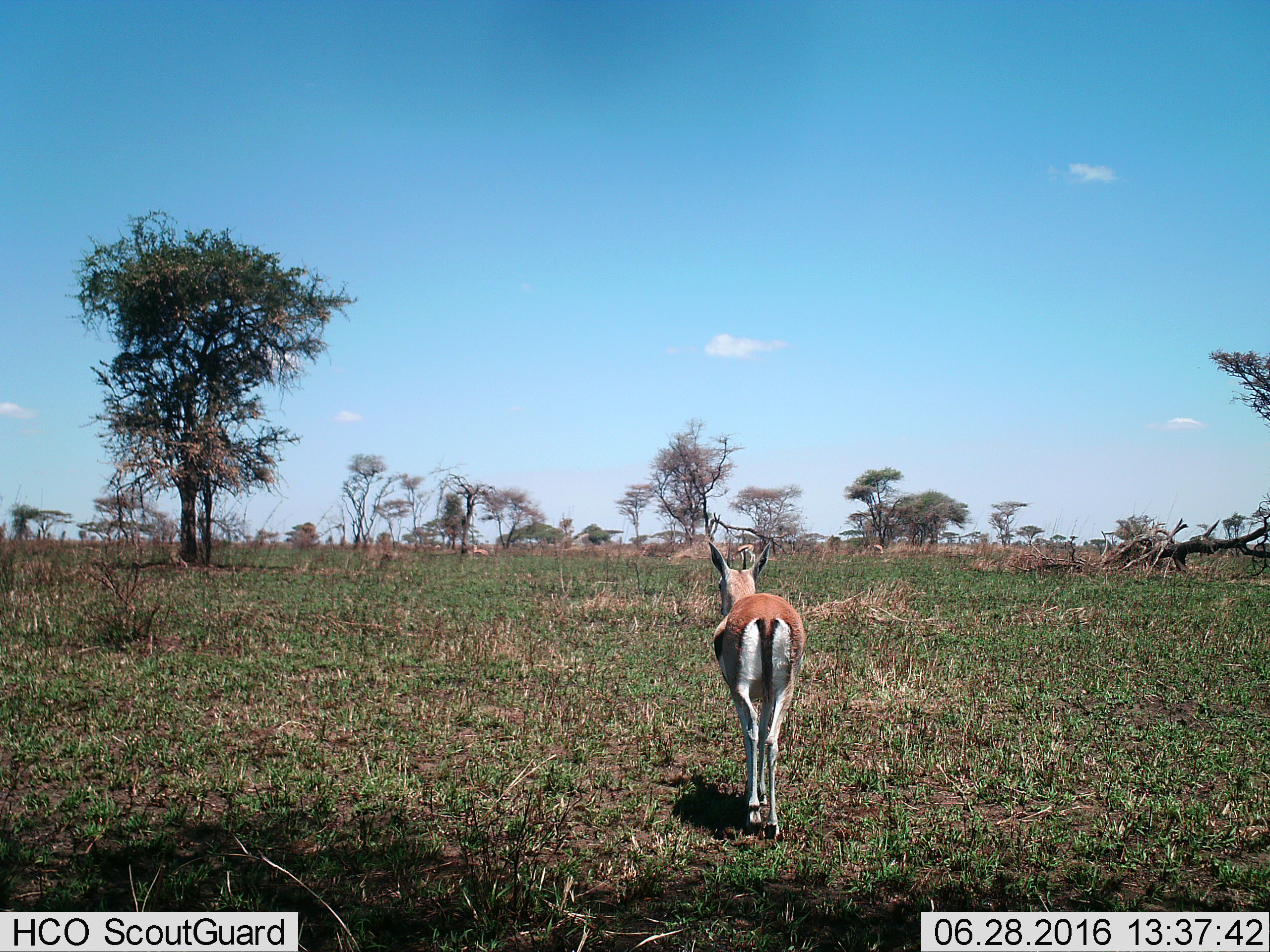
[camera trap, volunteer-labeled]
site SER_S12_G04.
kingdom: Animalia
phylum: Chordata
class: Mammalia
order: Artiodactyla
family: Bovidae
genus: Eudorcas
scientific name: Eudorcas thomsonii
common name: thomson's gazelle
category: gazellethomsons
Gazellethomsons (thomson's gazelle) (Eudorcas thomsonii), count 2. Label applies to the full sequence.